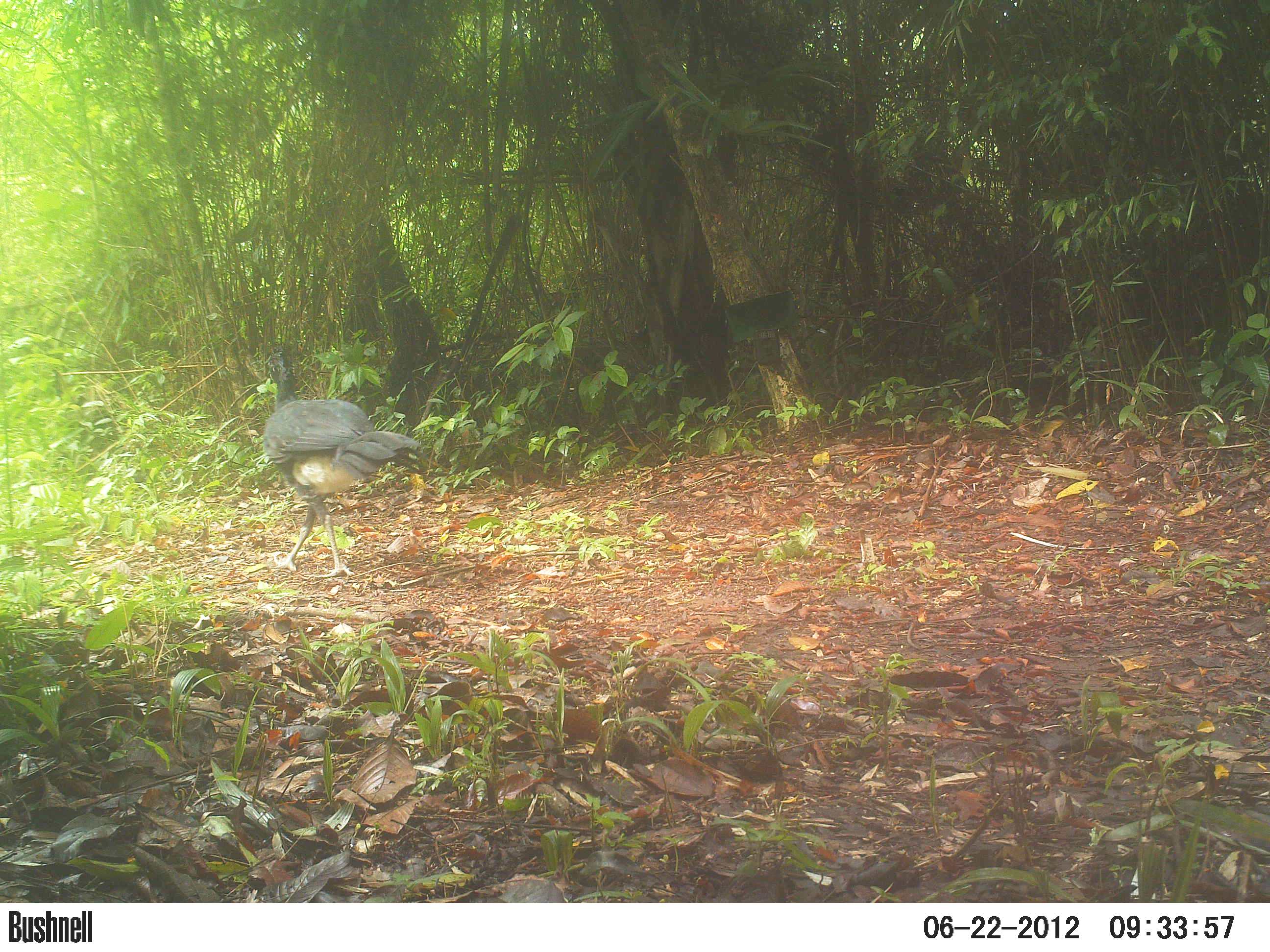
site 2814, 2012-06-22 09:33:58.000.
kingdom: Animalia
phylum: Chordata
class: Aves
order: Galliformes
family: Cracidae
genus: Crax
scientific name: Crax rubra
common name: great curassow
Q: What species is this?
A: Crax rubra (great curassow).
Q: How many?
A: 3.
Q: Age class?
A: Adult.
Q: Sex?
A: Male.